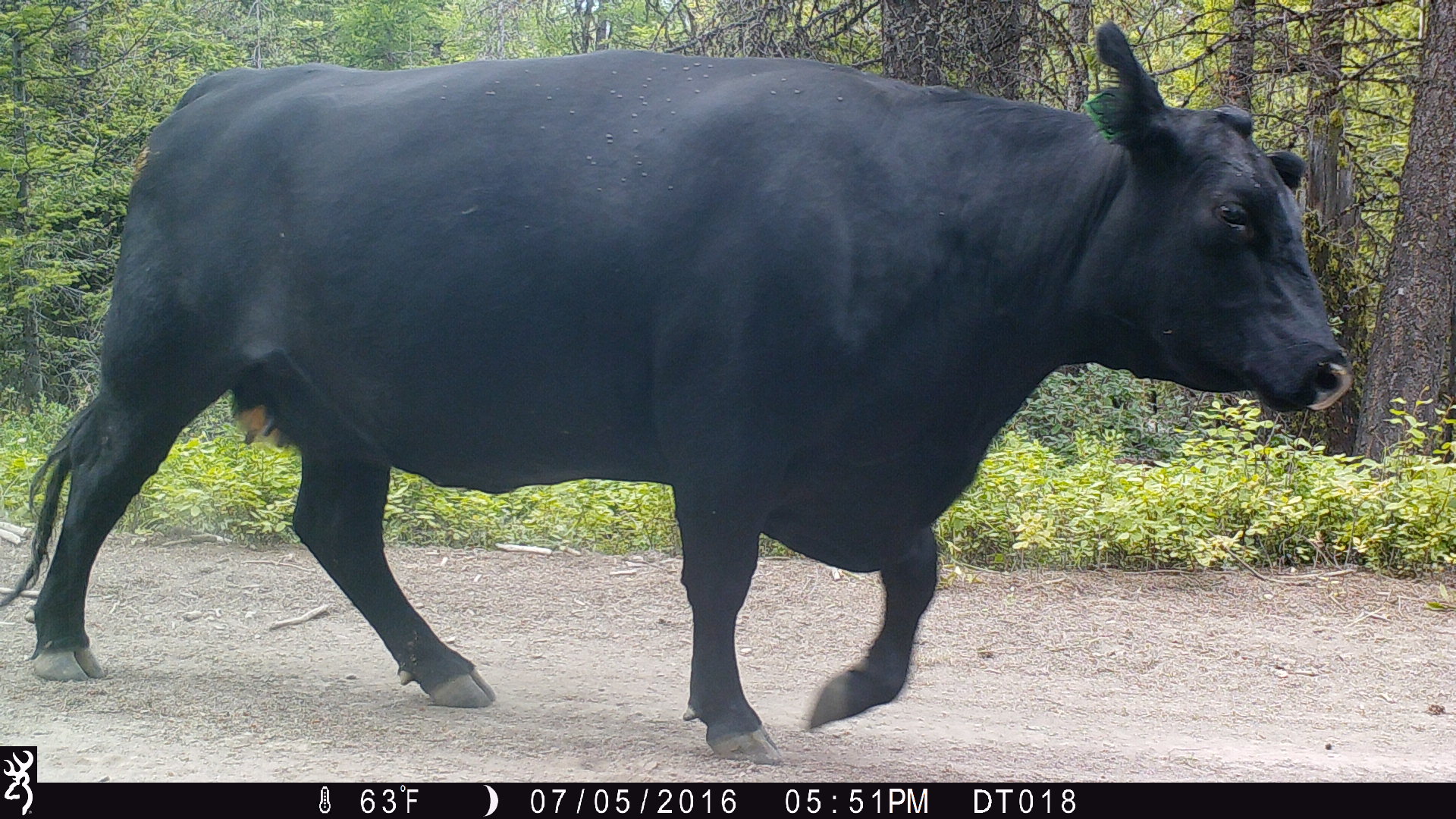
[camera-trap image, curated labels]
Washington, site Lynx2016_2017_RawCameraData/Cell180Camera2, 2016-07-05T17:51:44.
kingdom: Animalia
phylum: Chordata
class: Mammalia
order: Artiodactyla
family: Bovidae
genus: Bos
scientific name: Bos taurus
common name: domestic cattle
Domestic cattle (Bos taurus). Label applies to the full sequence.